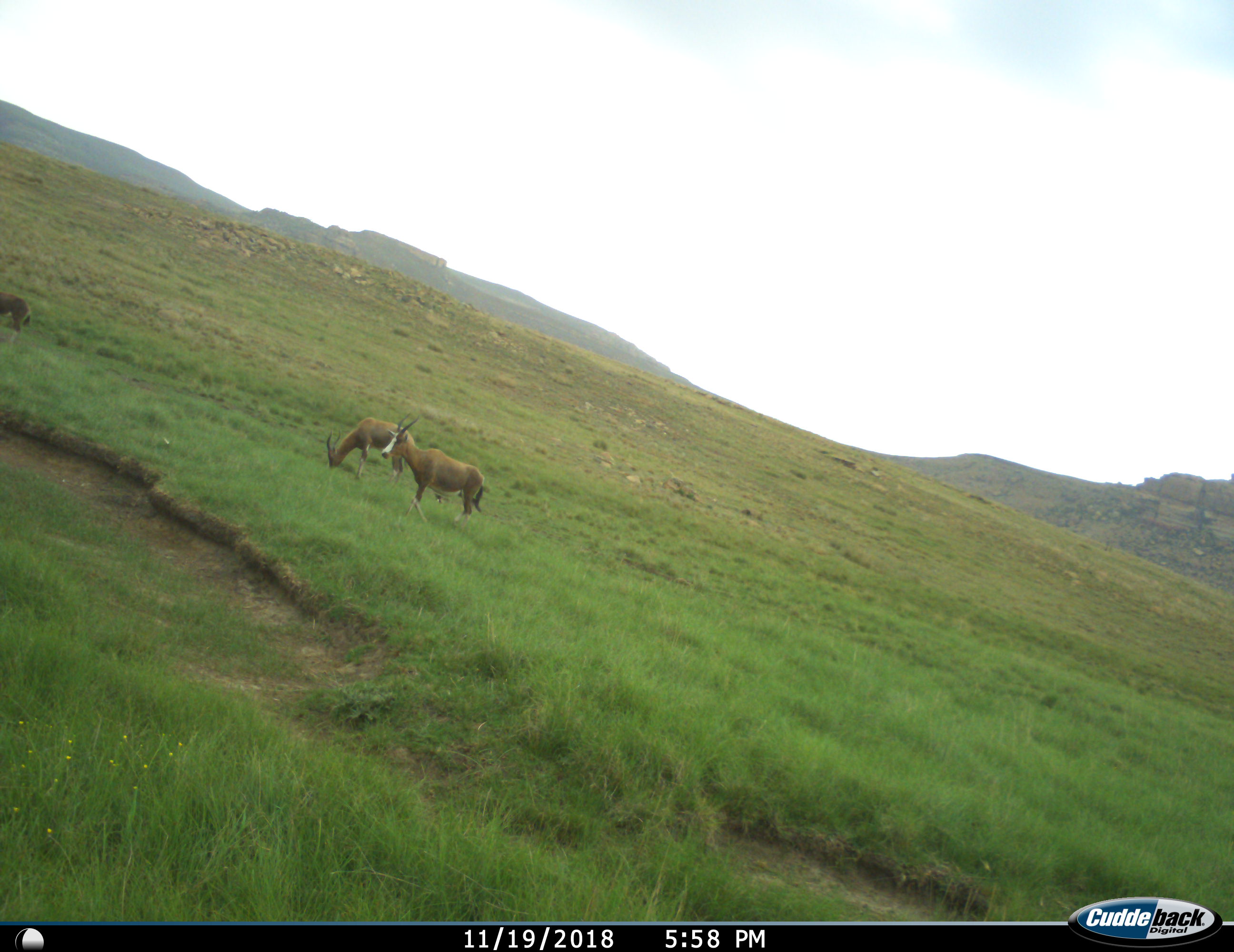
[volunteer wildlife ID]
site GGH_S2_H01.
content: unidentified animal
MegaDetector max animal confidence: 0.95